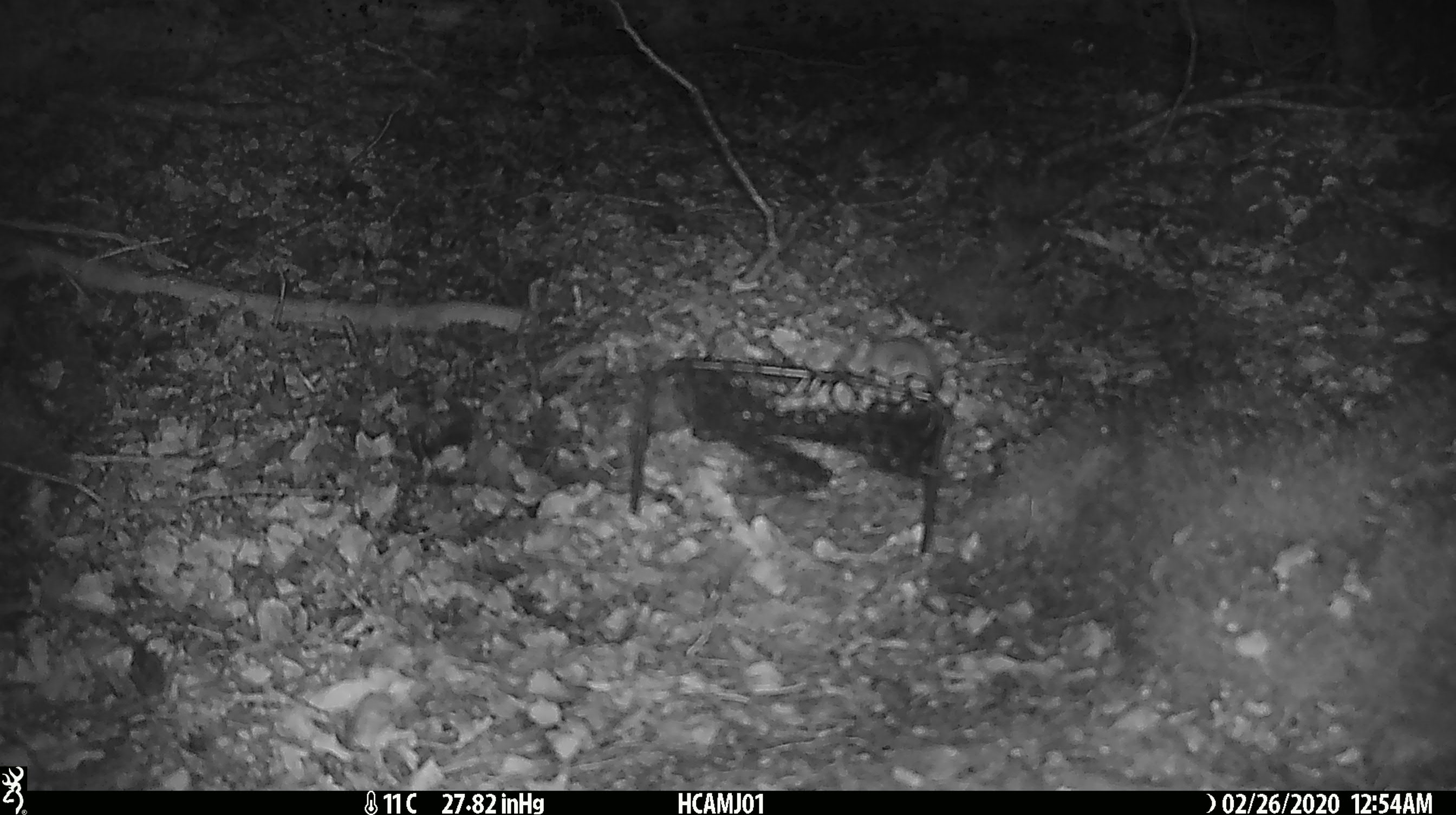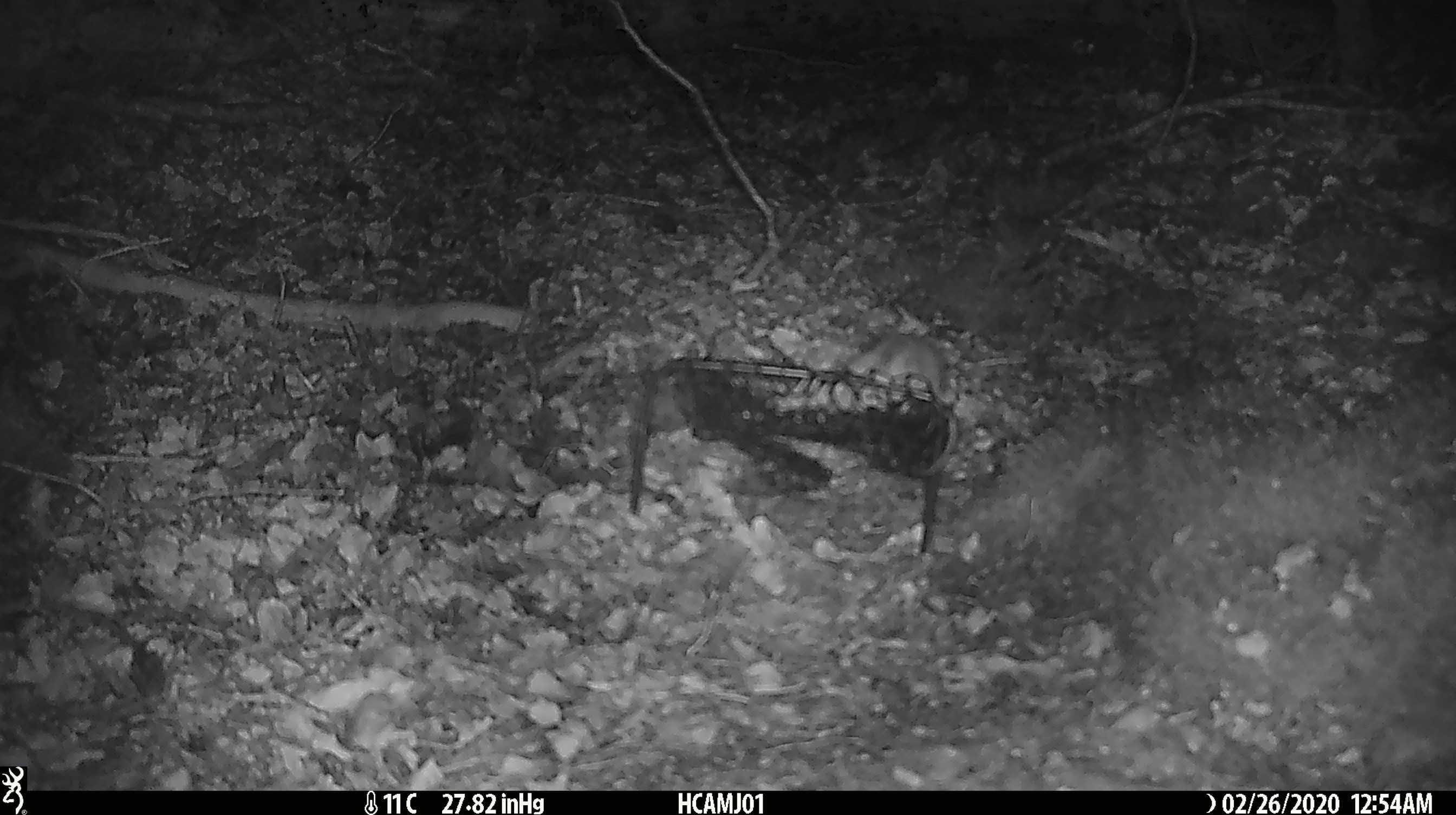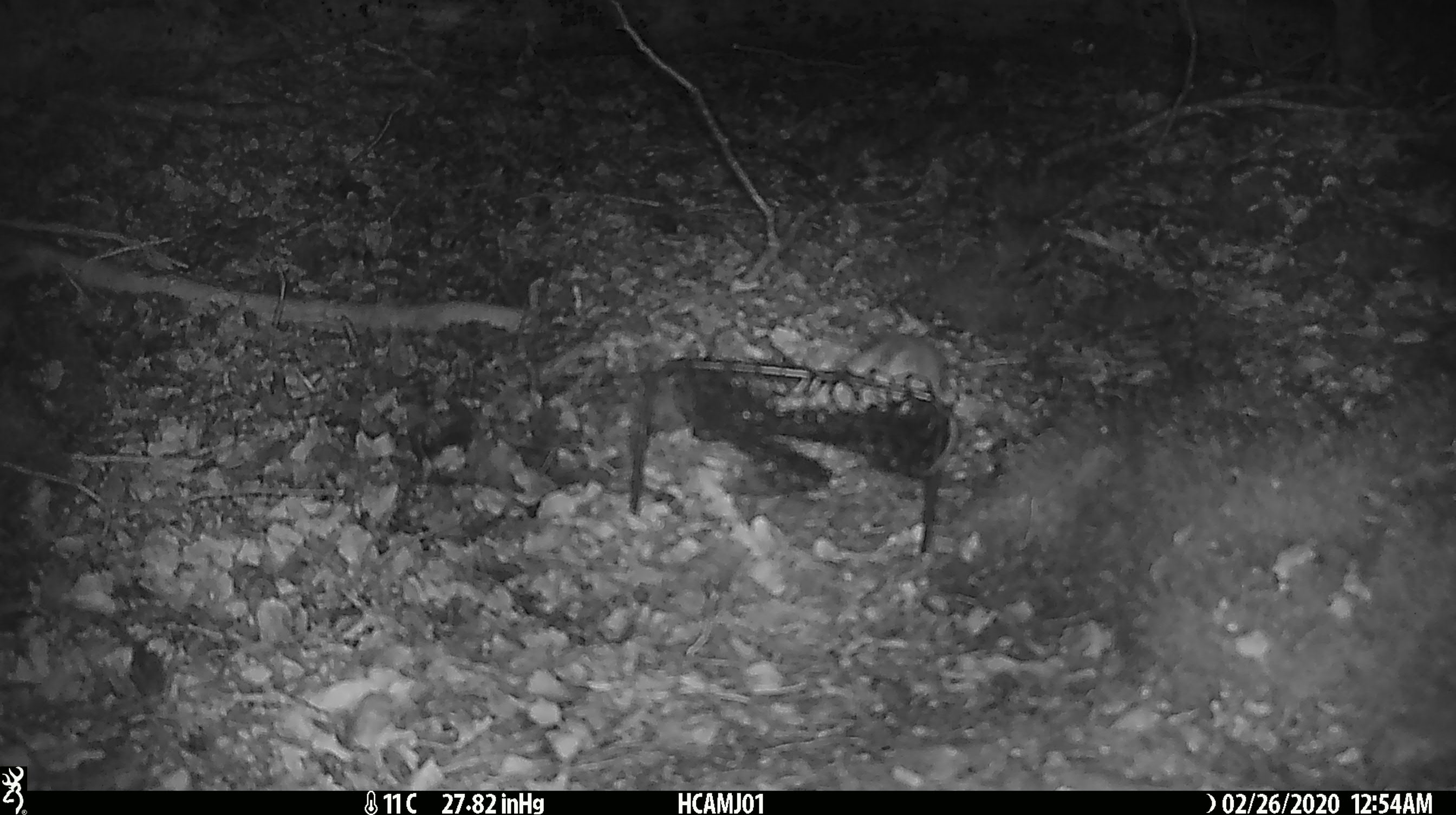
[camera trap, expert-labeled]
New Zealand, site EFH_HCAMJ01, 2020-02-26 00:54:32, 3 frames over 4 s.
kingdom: Animalia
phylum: Chordata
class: Mammalia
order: Rodentia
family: Muridae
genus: Mus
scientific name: Mus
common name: mouse